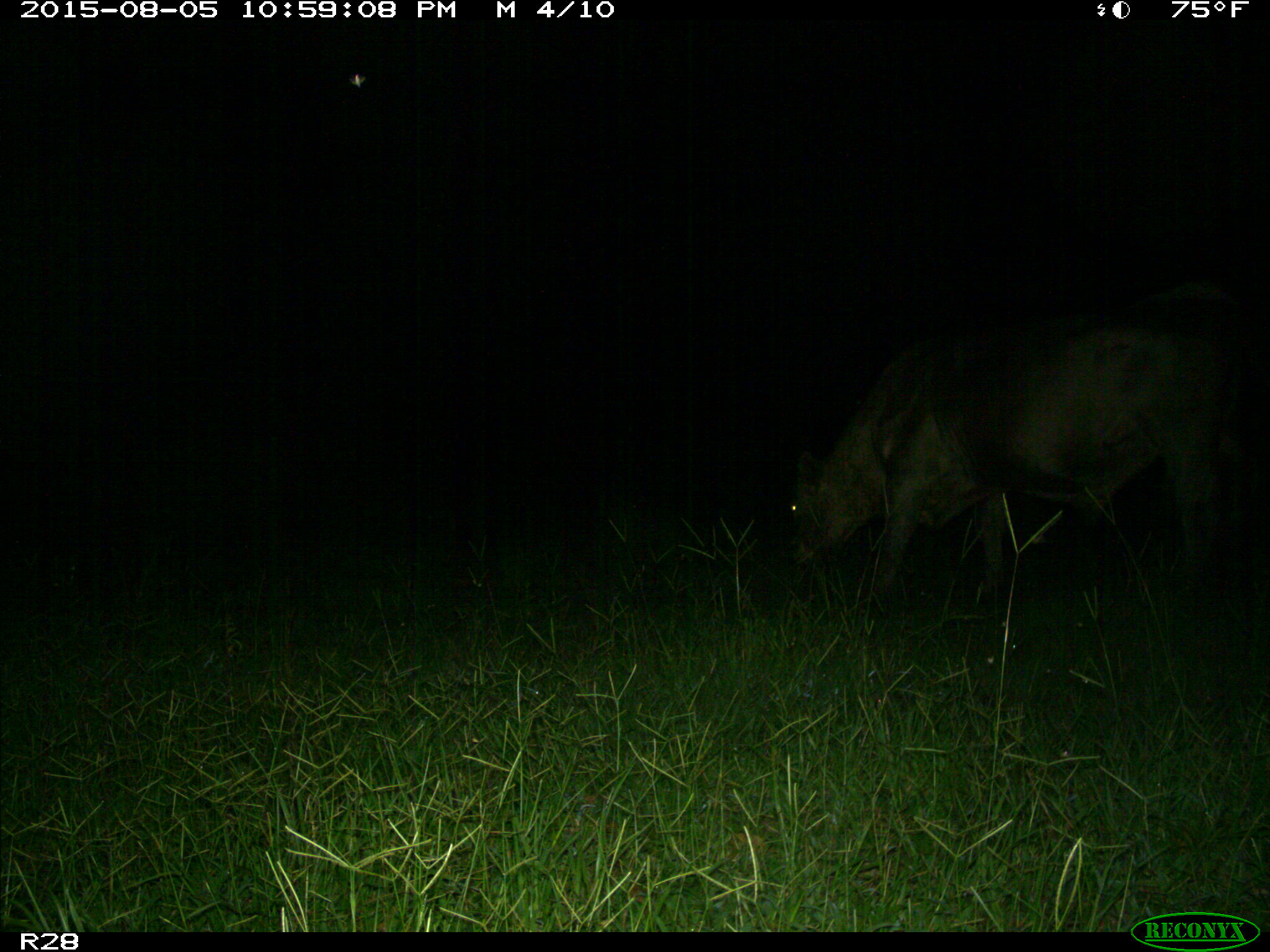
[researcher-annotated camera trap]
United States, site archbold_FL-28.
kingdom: Animalia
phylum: Chordata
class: Mammalia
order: Artiodactyla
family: Bovidae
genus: Bos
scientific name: Bos taurus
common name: domestic cow